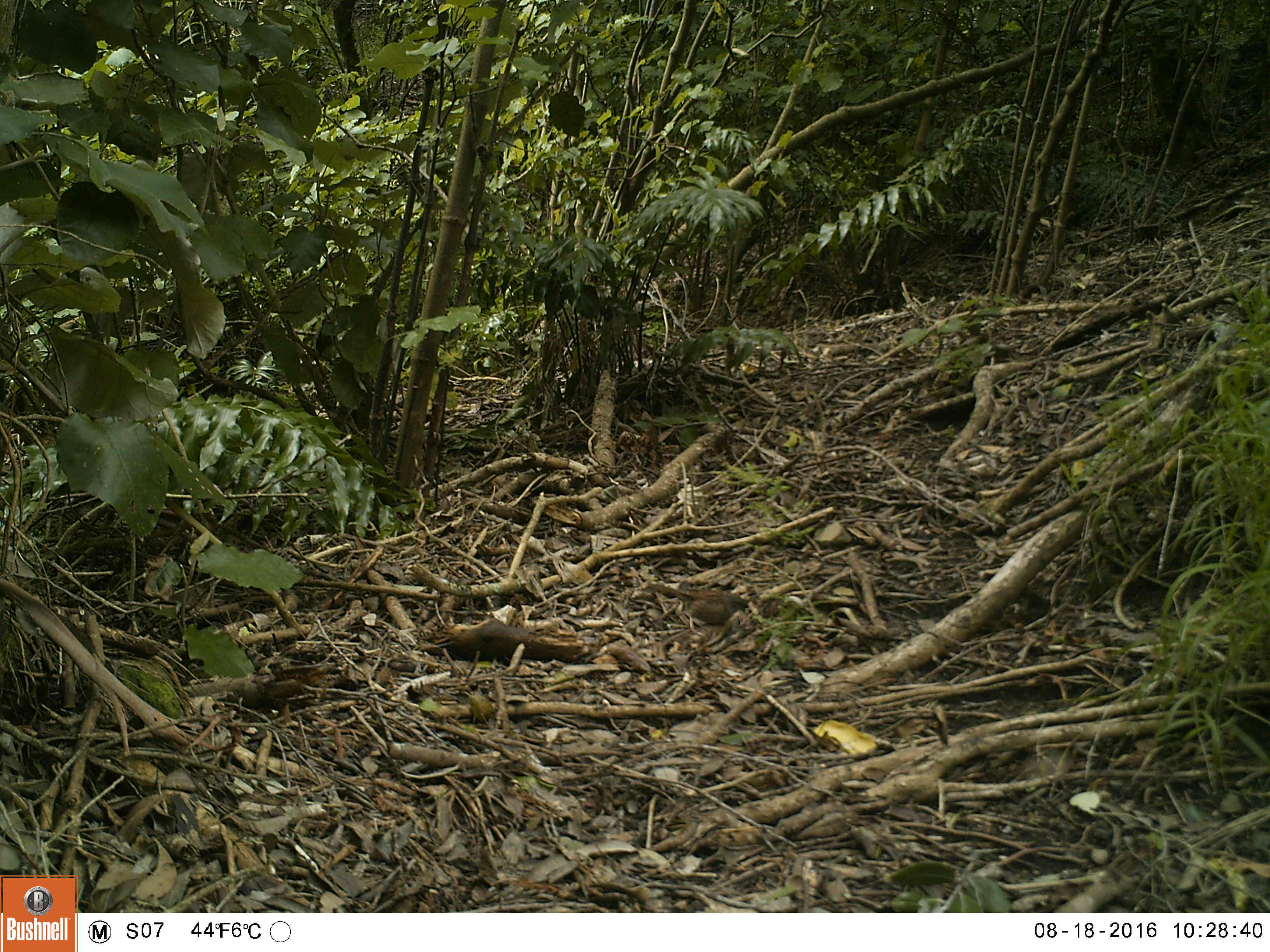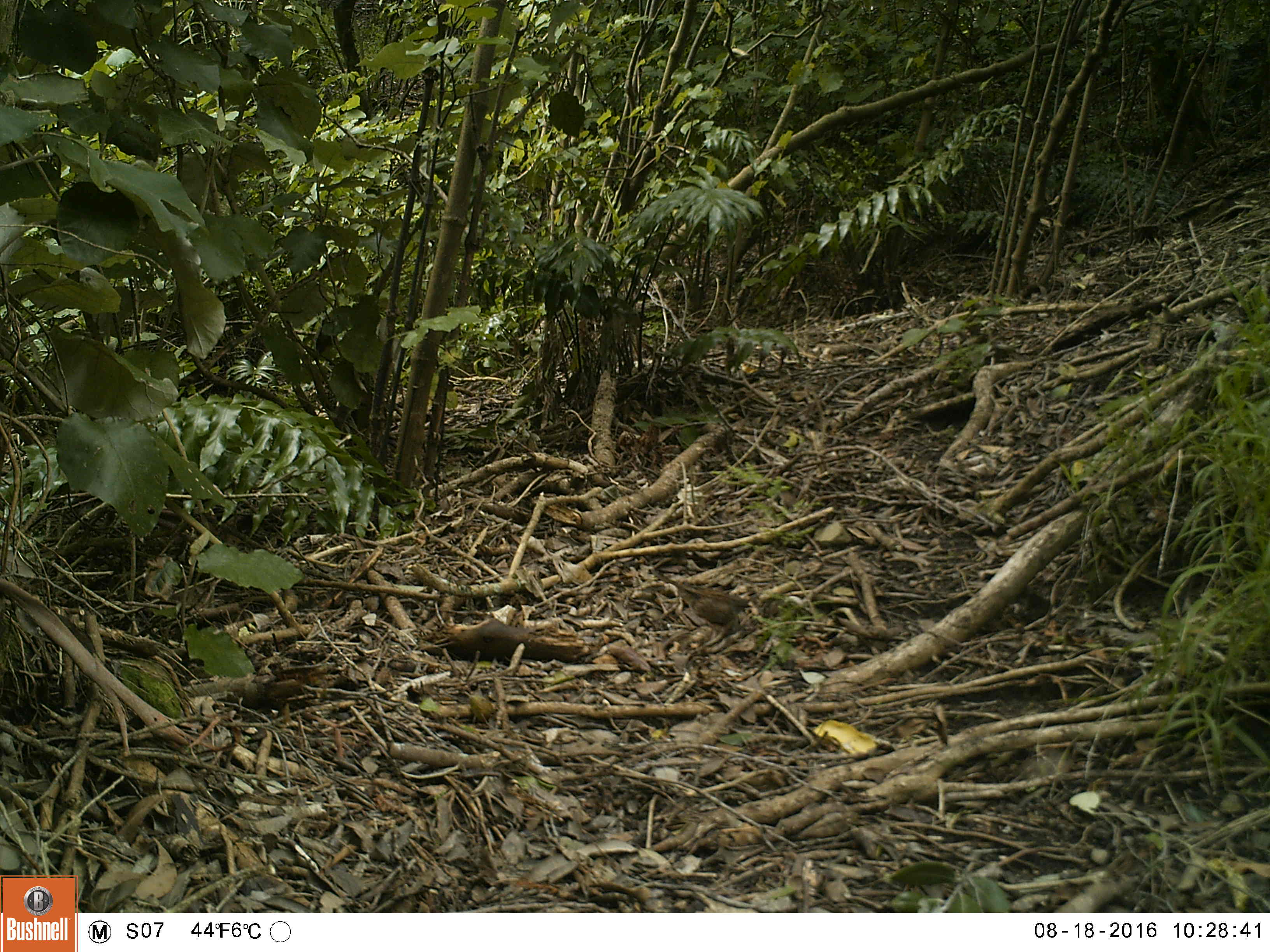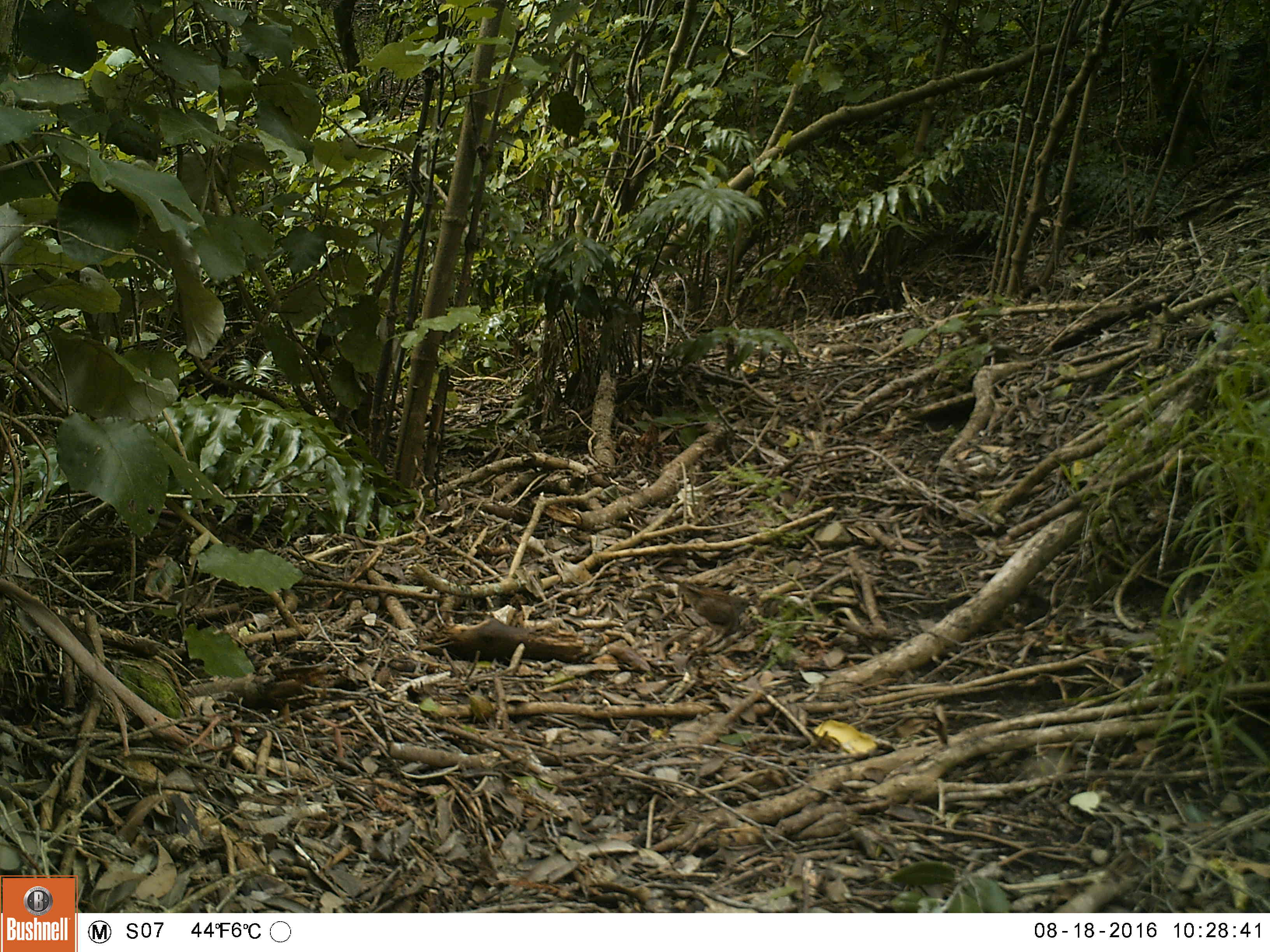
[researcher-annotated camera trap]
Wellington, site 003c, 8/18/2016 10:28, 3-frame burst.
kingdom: Animalia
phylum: Chordata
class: Aves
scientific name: Aves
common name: bird